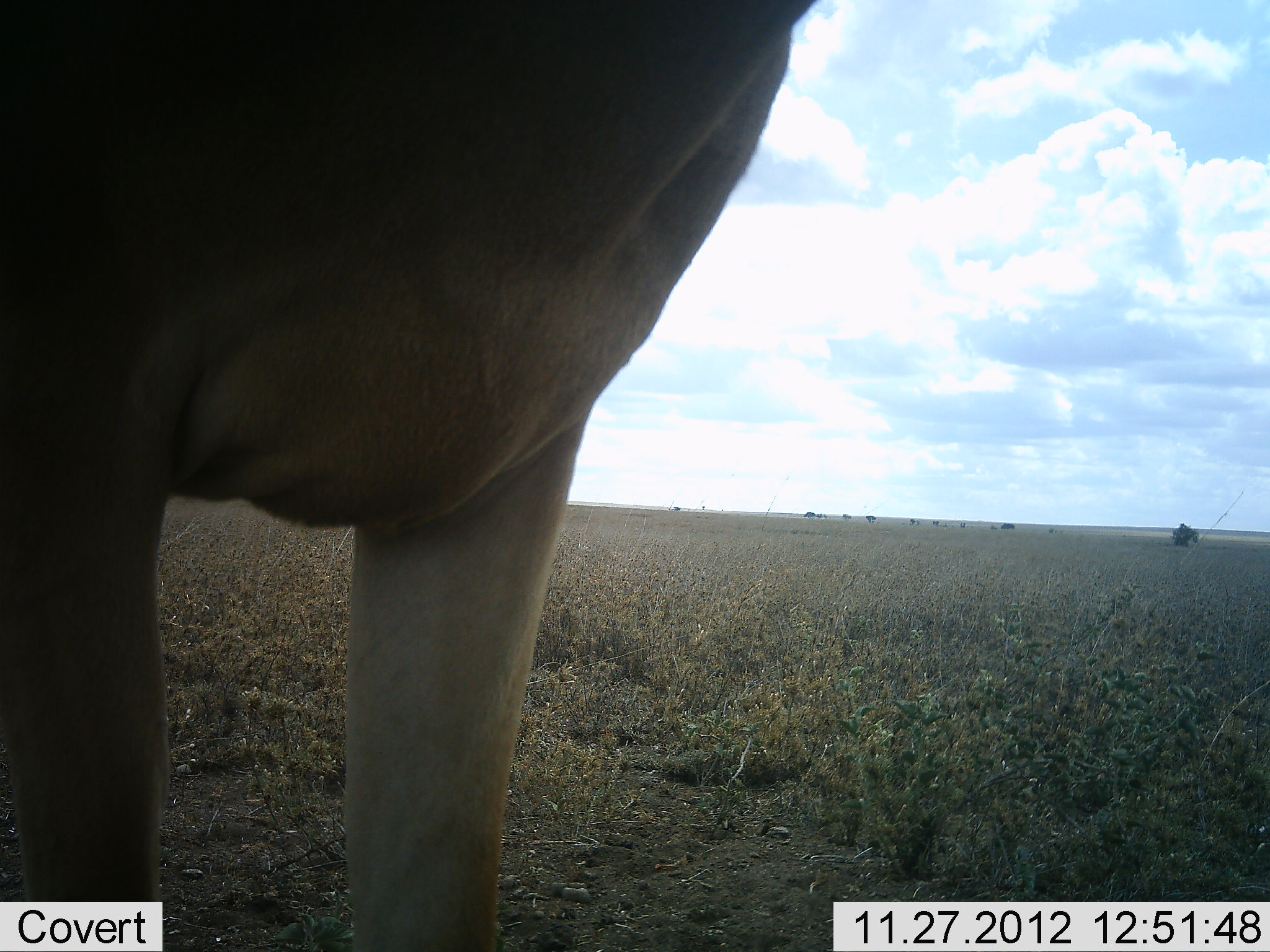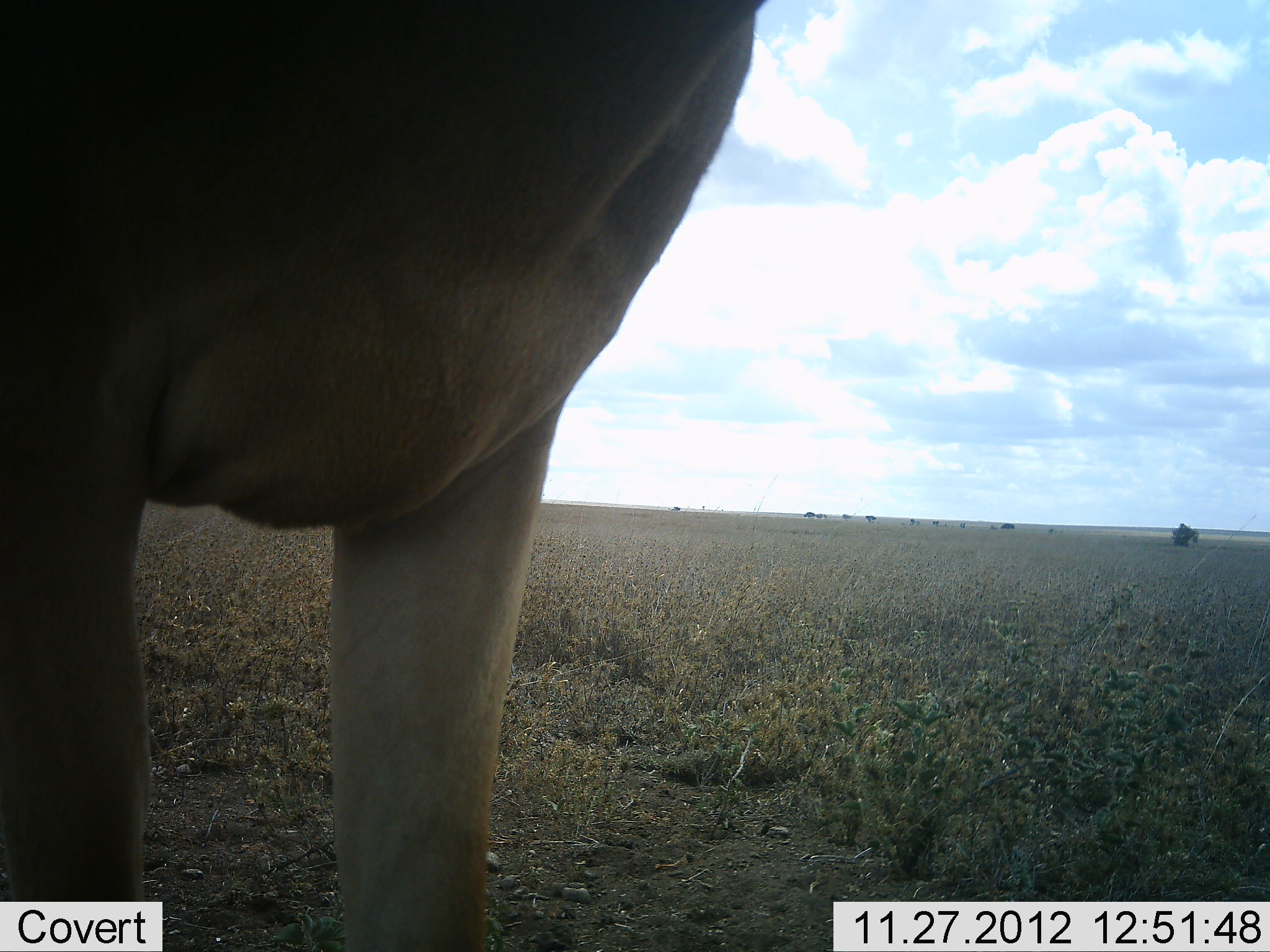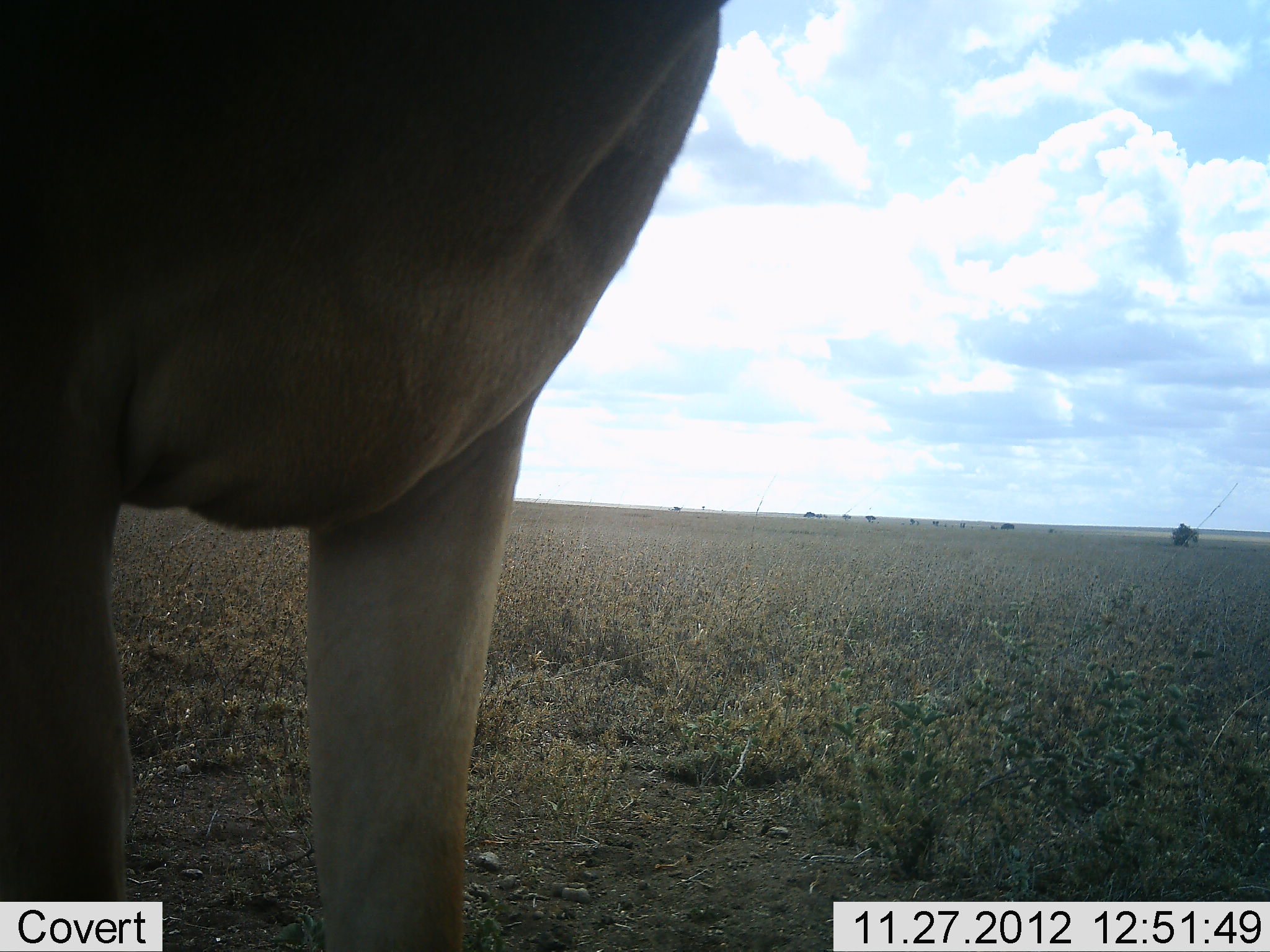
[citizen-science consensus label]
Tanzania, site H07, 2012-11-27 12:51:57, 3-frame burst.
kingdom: Animalia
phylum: Chordata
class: Mammalia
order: Artiodactyla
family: Bovidae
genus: Alcelaphus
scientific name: Alcelaphus buselaphus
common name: hartebeest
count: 1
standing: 100%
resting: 0%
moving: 0%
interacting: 0%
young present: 0%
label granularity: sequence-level